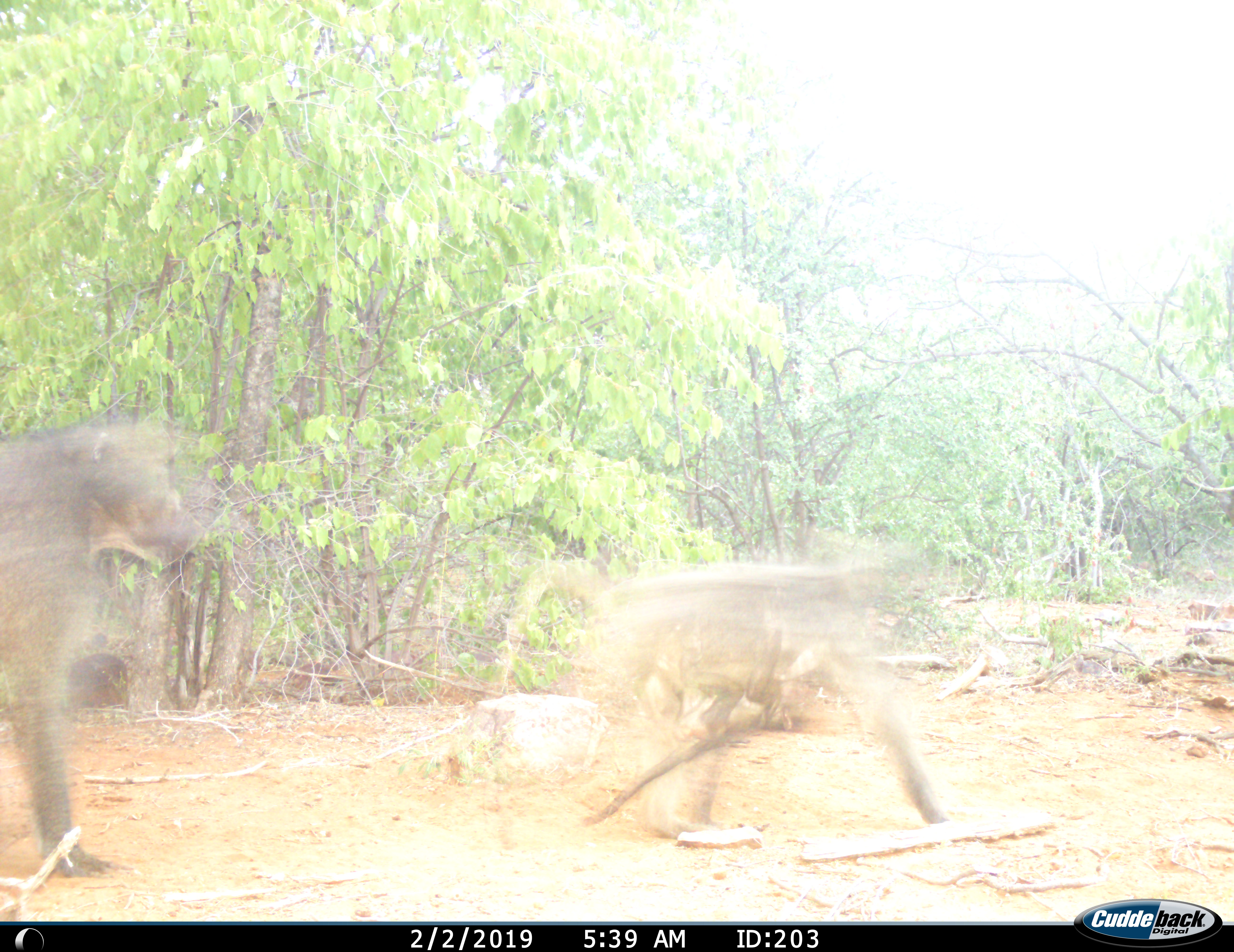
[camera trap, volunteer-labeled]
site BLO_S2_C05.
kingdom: Animalia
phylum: Chordata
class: Mammalia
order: Primates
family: Cercopithecidae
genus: Papio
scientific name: Papio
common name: baboon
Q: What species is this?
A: Baboon (Papio).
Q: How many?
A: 2.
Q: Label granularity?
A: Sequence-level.